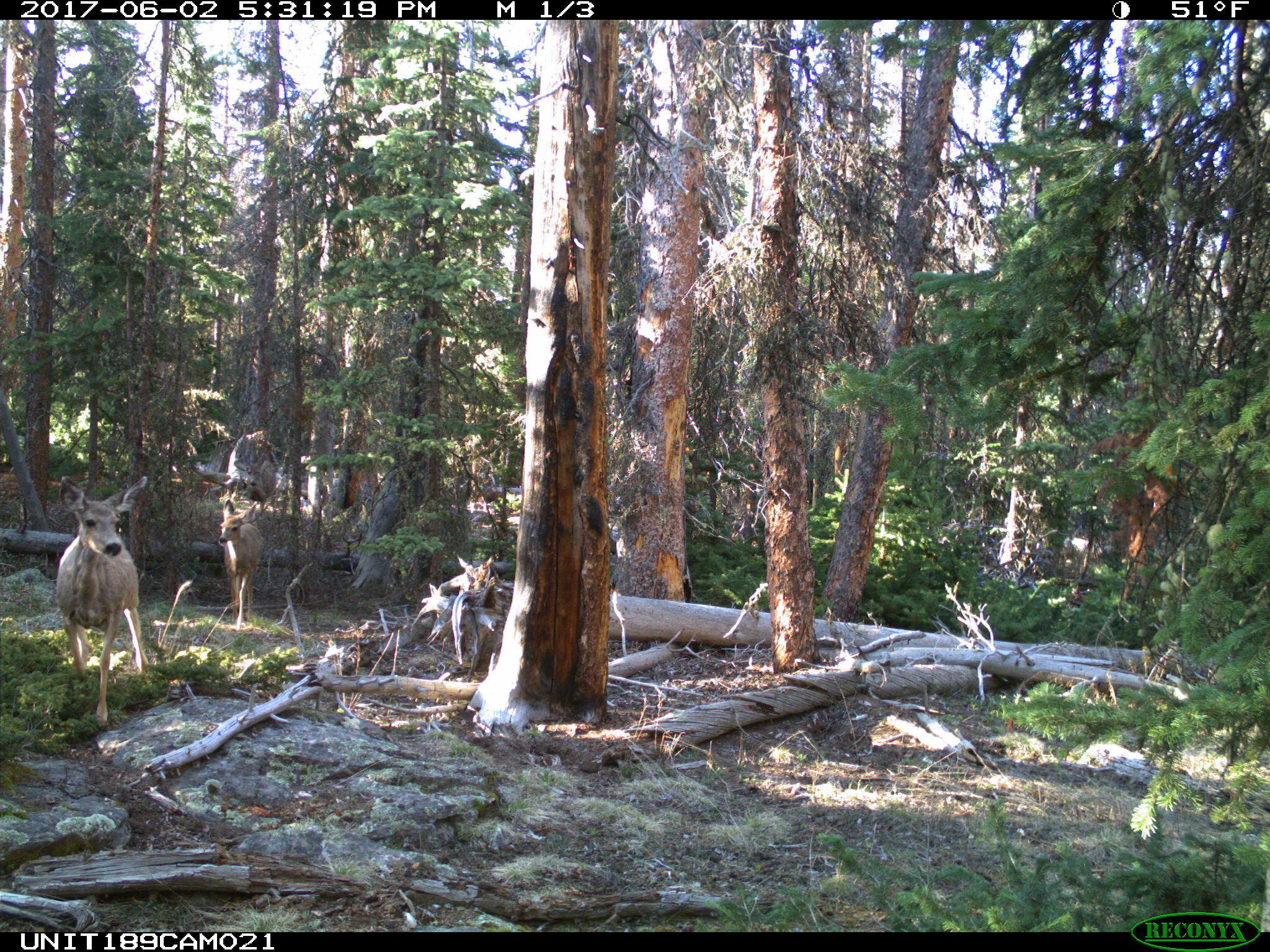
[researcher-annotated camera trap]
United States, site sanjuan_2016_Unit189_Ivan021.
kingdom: Animalia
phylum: Chordata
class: Mammalia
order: Artiodactyla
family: Cervidae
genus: Odocoileus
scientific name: Odocoileus hemionus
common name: mule deer